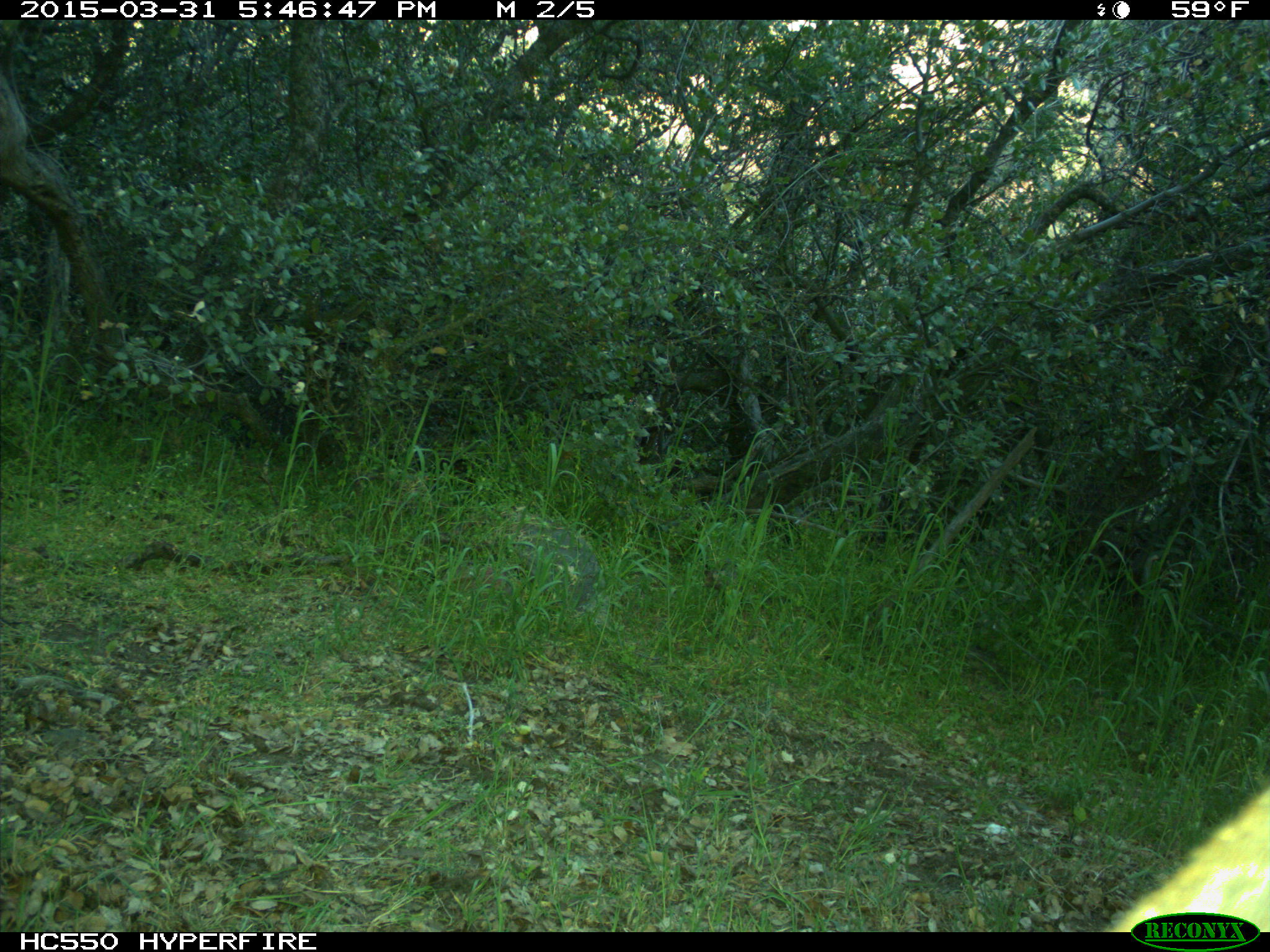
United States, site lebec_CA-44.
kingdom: Animalia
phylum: Chordata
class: Mammalia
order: Carnivora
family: Felidae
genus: Puma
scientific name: Puma concolor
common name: mountain lion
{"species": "Puma concolor (mountain lion)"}